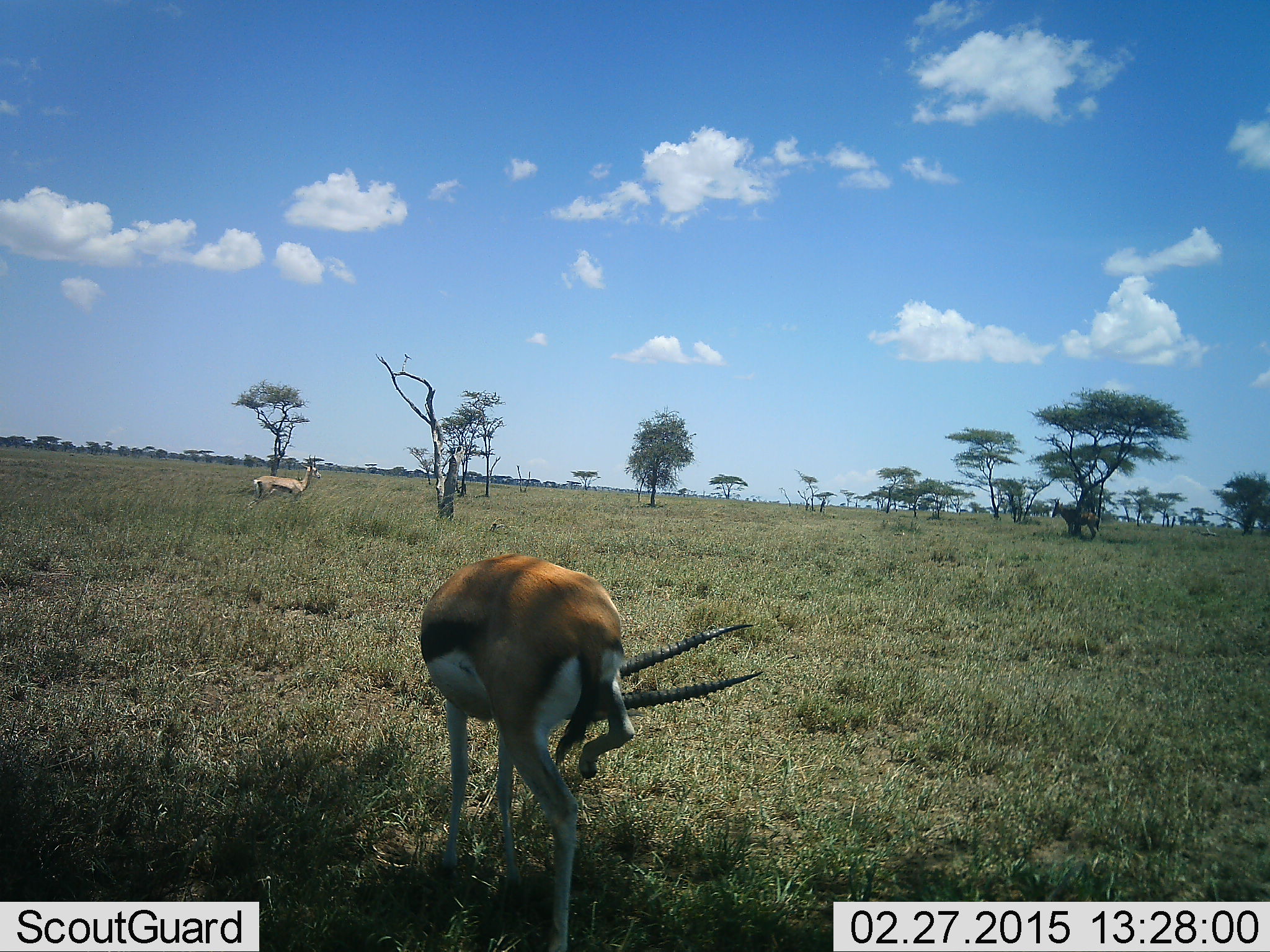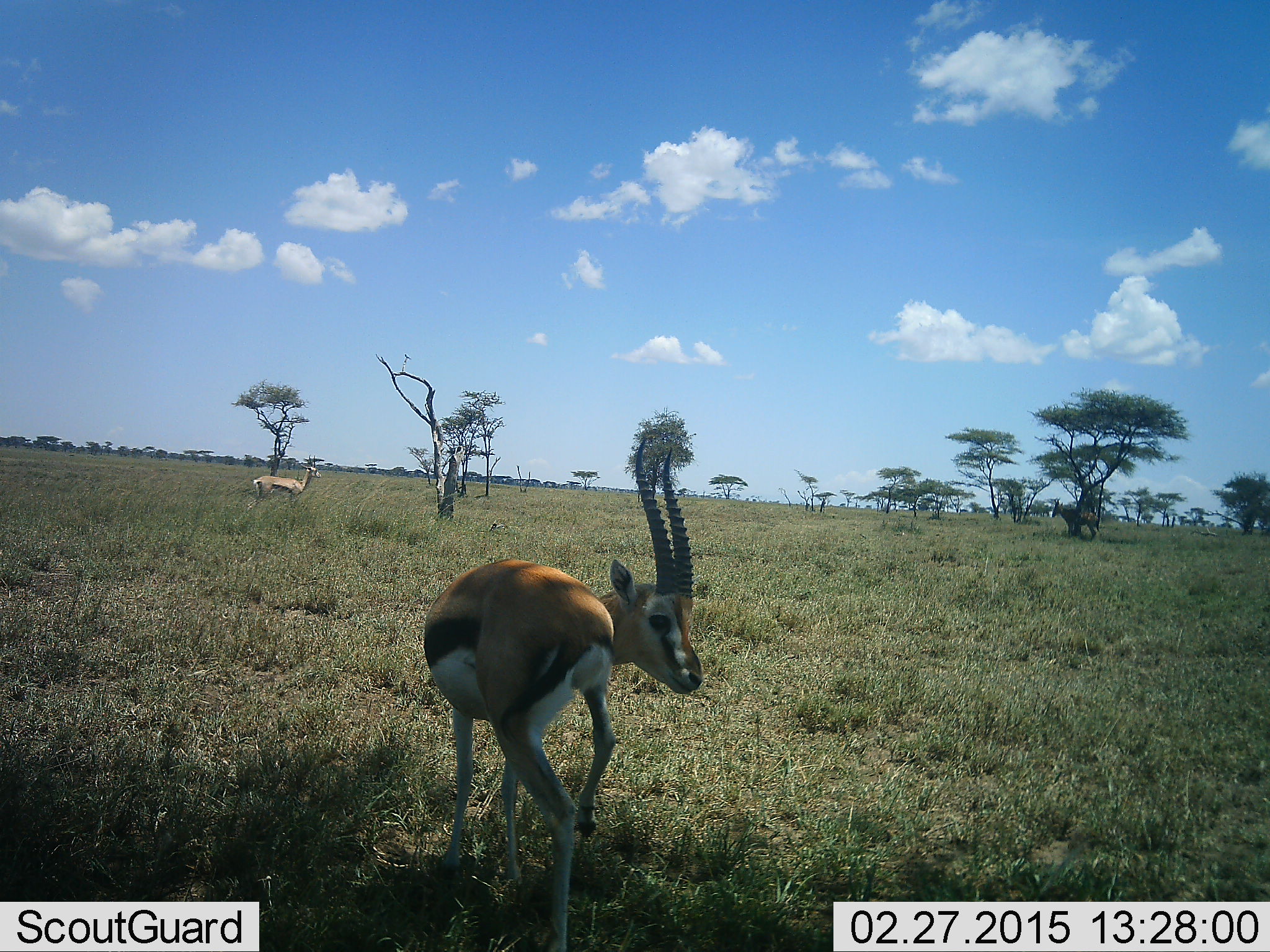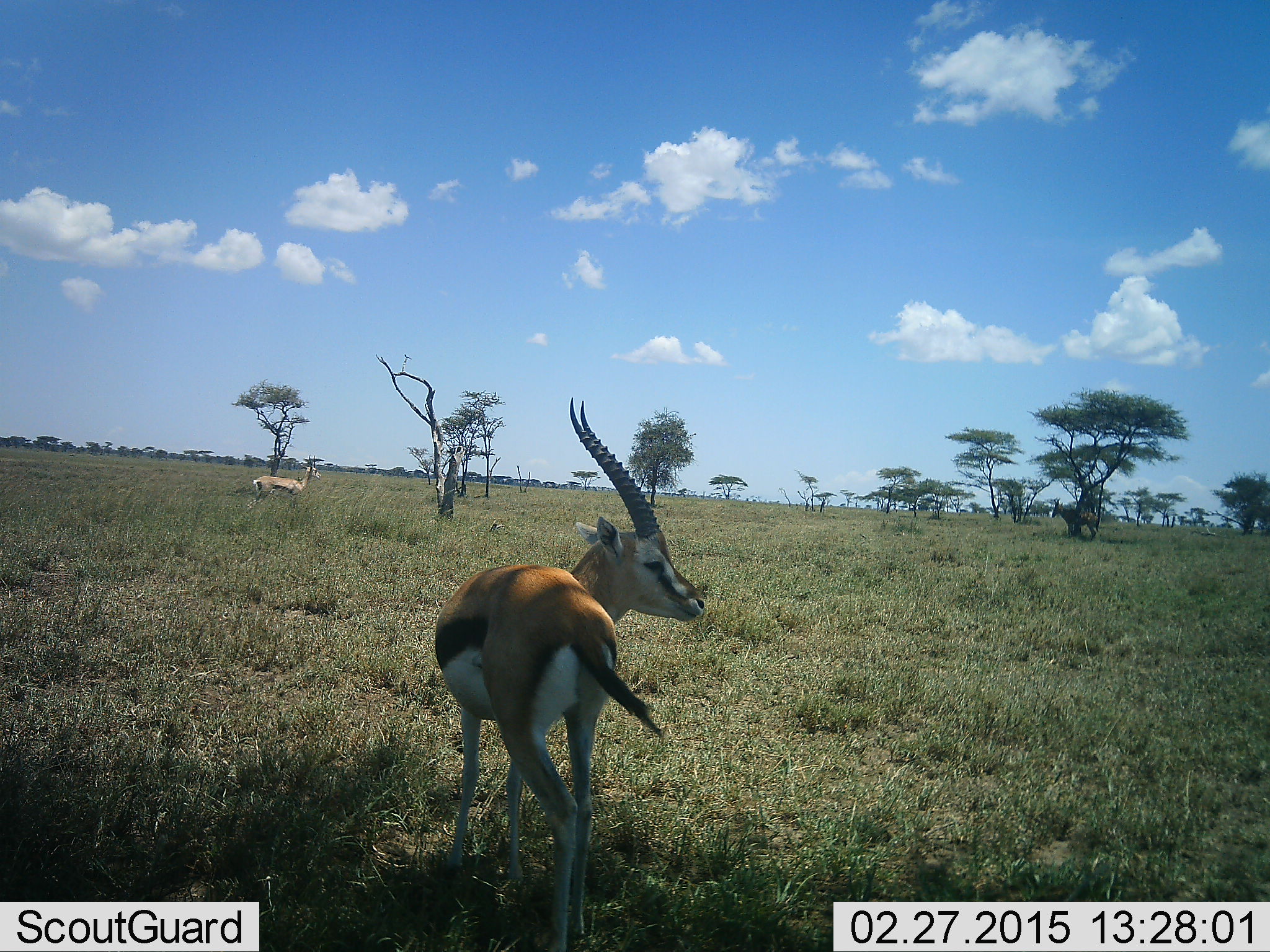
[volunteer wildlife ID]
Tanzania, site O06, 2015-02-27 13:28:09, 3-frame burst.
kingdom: Animalia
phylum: Chordata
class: Mammalia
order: Artiodactyla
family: Bovidae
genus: Eudorcas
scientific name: Eudorcas thomsonii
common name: thomson's gazelle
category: gazellethomsons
Gazellethomsons (thomson's gazelle) (Eudorcas thomsonii), count 2. Behavior (volunteer vote fractions): standing 91%, resting 9%, moving 27%, interacting 0%. Young present (vote fraction): 0%. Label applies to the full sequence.